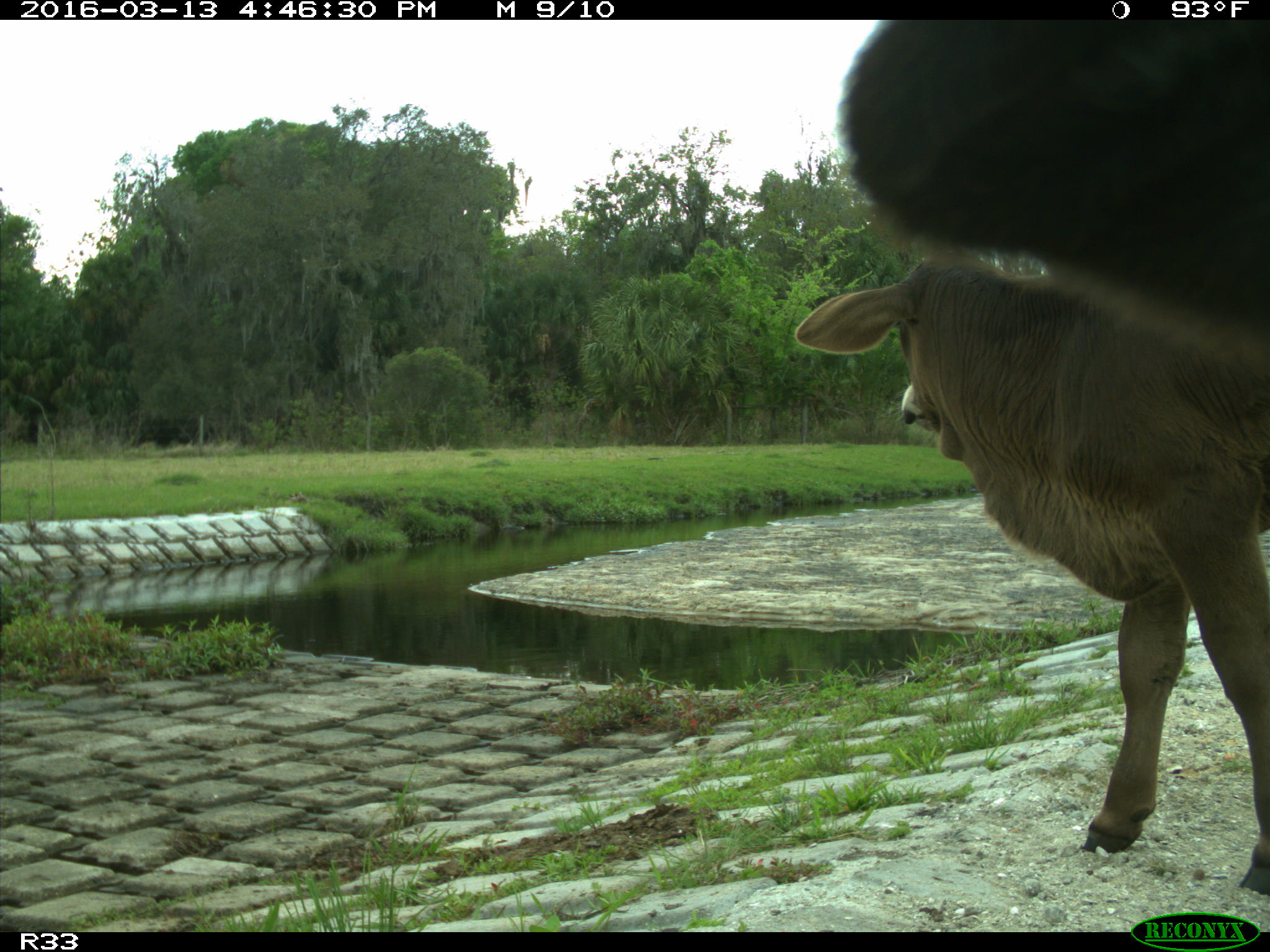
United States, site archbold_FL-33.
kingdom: Animalia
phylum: Chordata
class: Mammalia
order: Artiodactyla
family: Bovidae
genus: Bos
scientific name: Bos taurus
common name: domestic cow